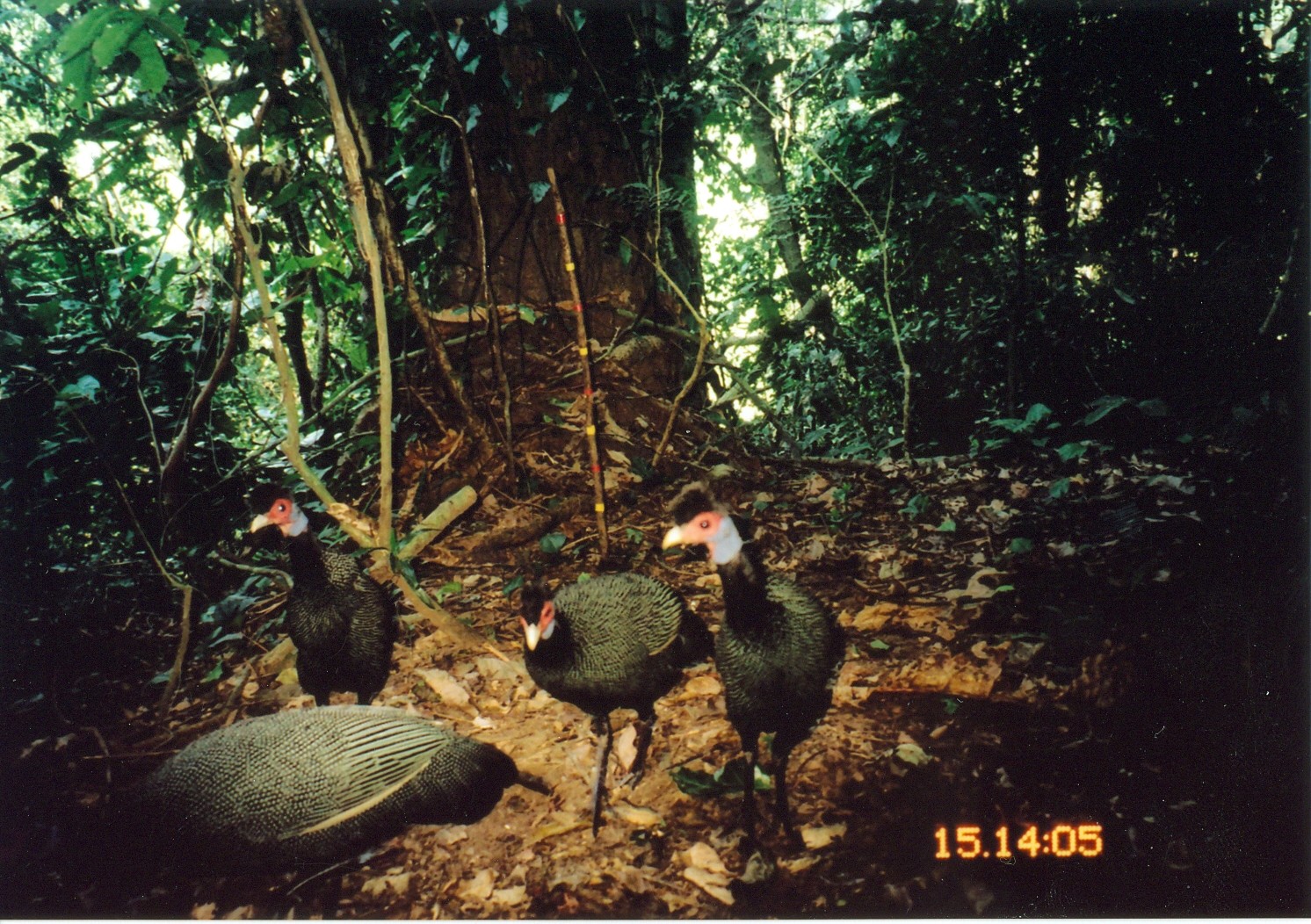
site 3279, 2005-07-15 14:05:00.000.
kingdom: Animalia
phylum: Chordata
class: Aves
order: Galliformes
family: Numididae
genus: Guttera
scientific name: Guttera pucherani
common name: crested guineafowl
Guttera pucherani (crested guineafowl), count 4.